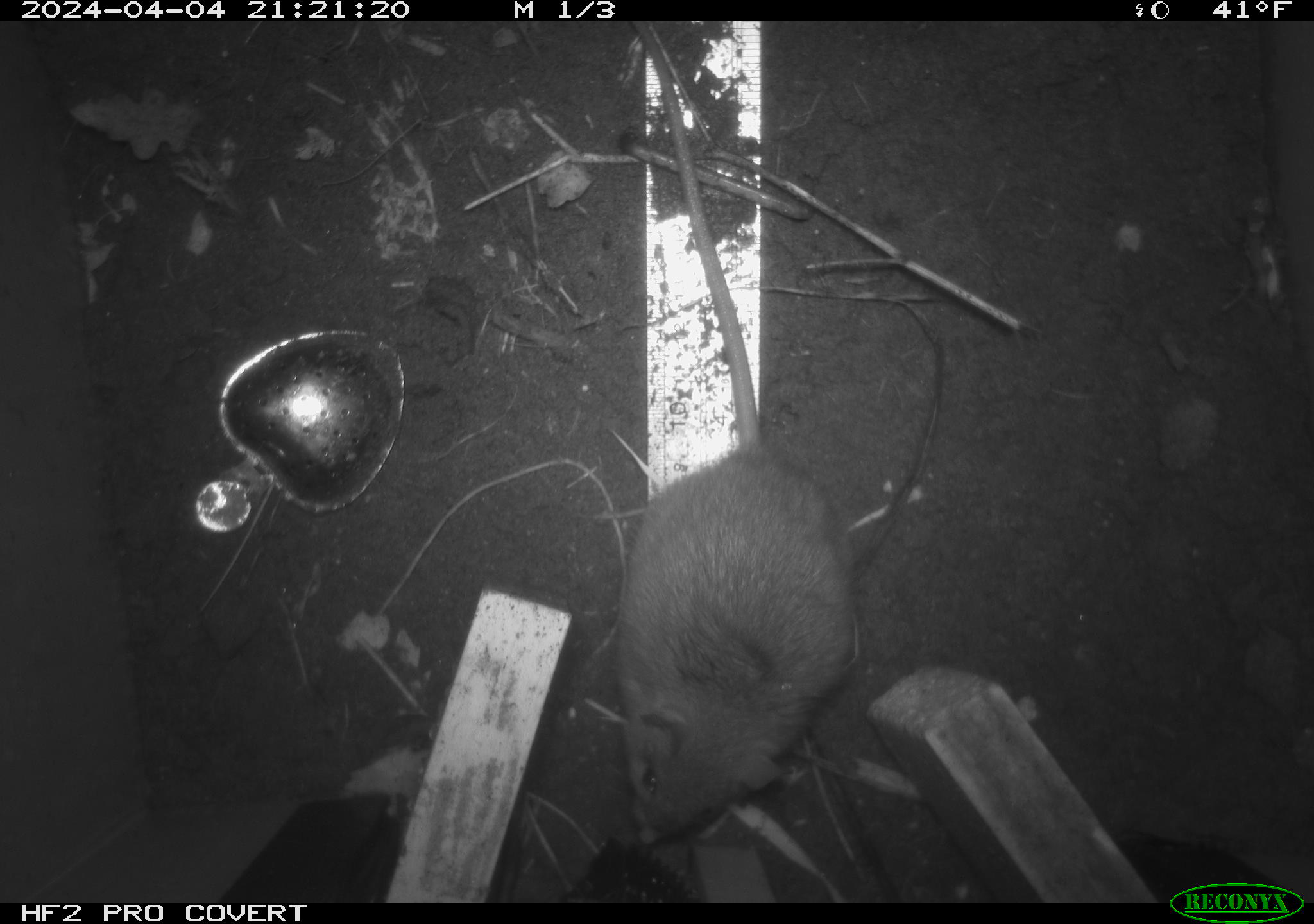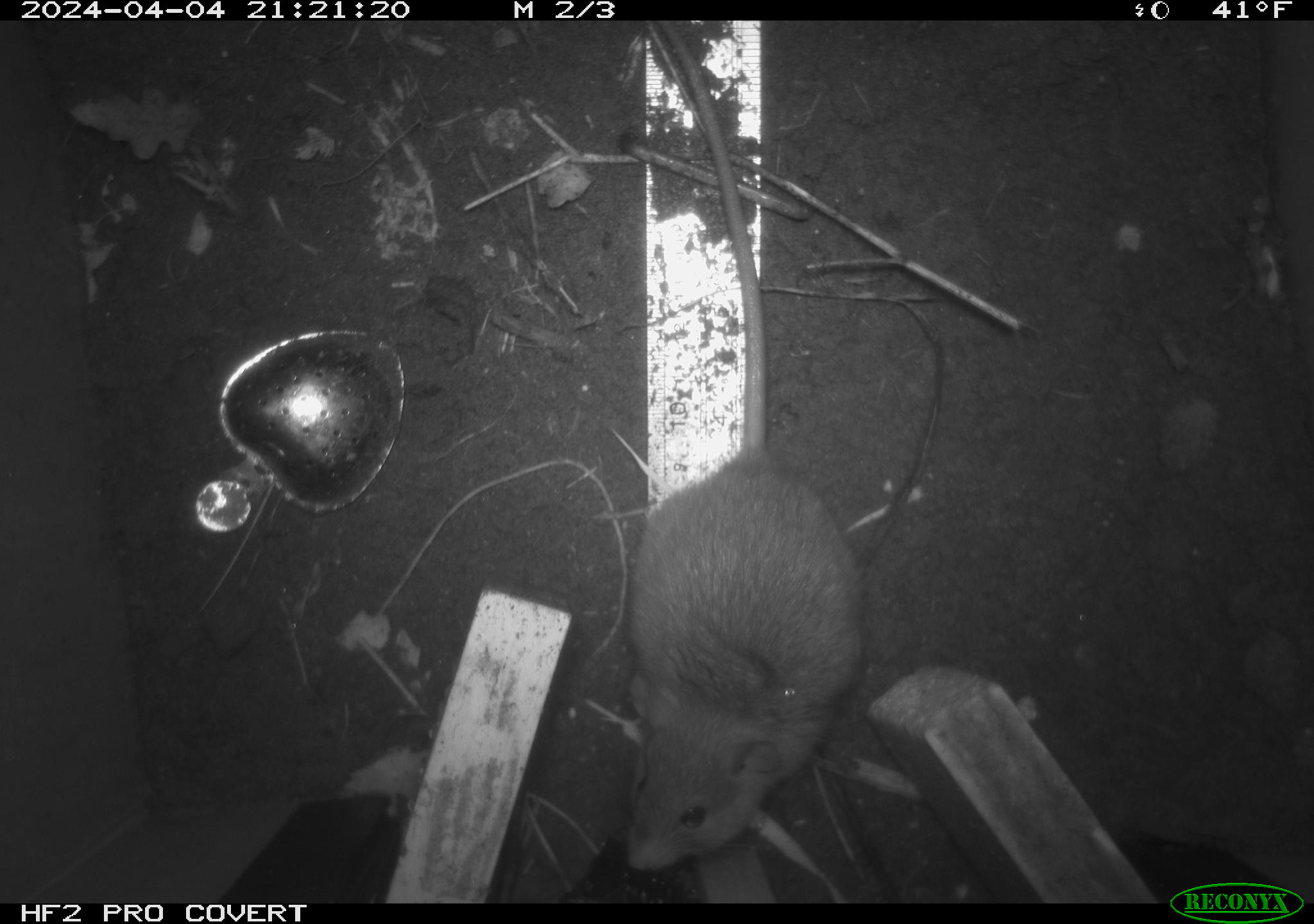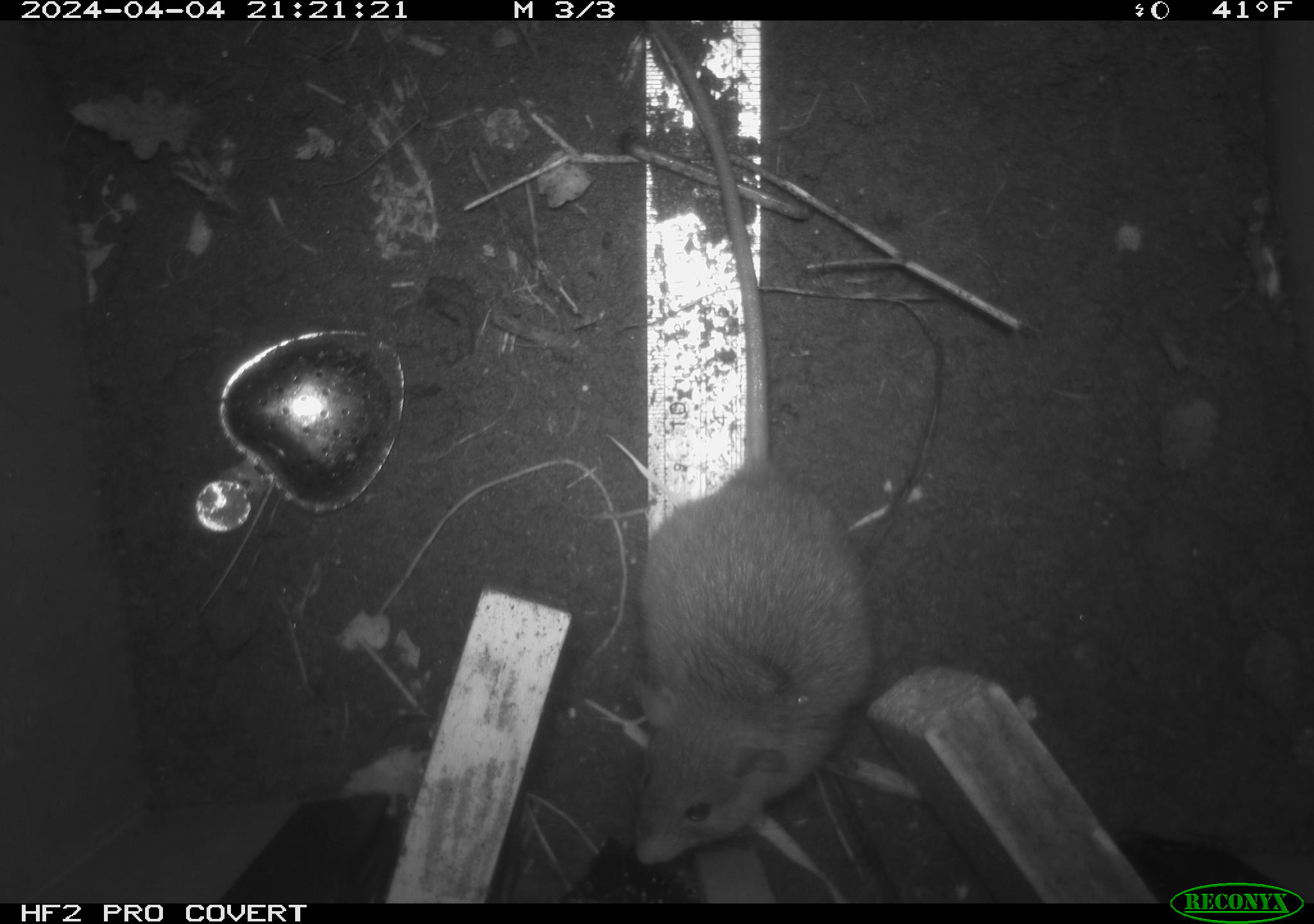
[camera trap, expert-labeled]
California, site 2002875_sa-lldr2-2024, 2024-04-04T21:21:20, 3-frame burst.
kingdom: Animalia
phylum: Chordata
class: Mammalia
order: Rodentia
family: Muridae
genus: Rattus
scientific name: Rattus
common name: rat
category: rattus species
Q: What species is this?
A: Rattus species (rat) (Rattus).